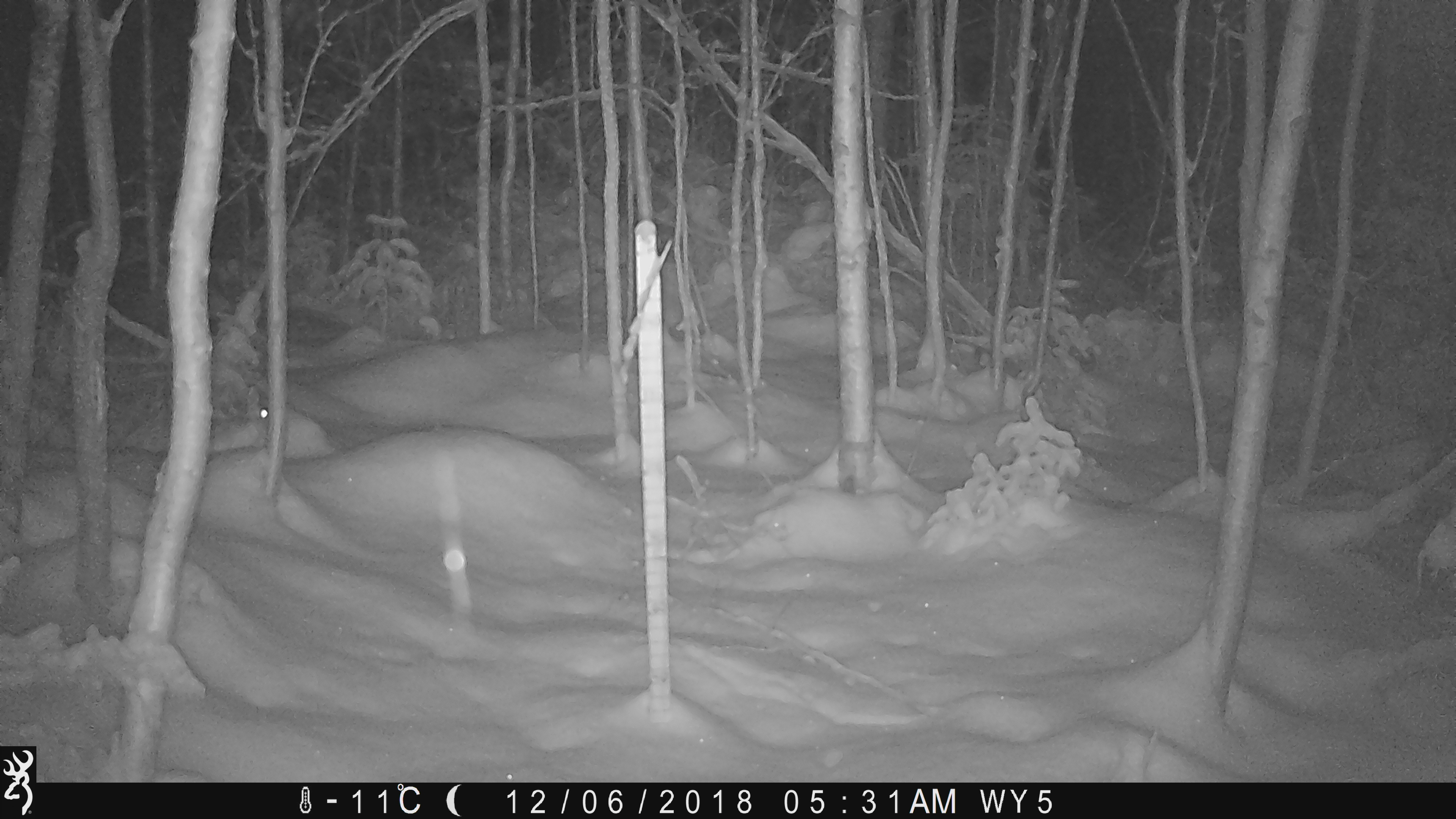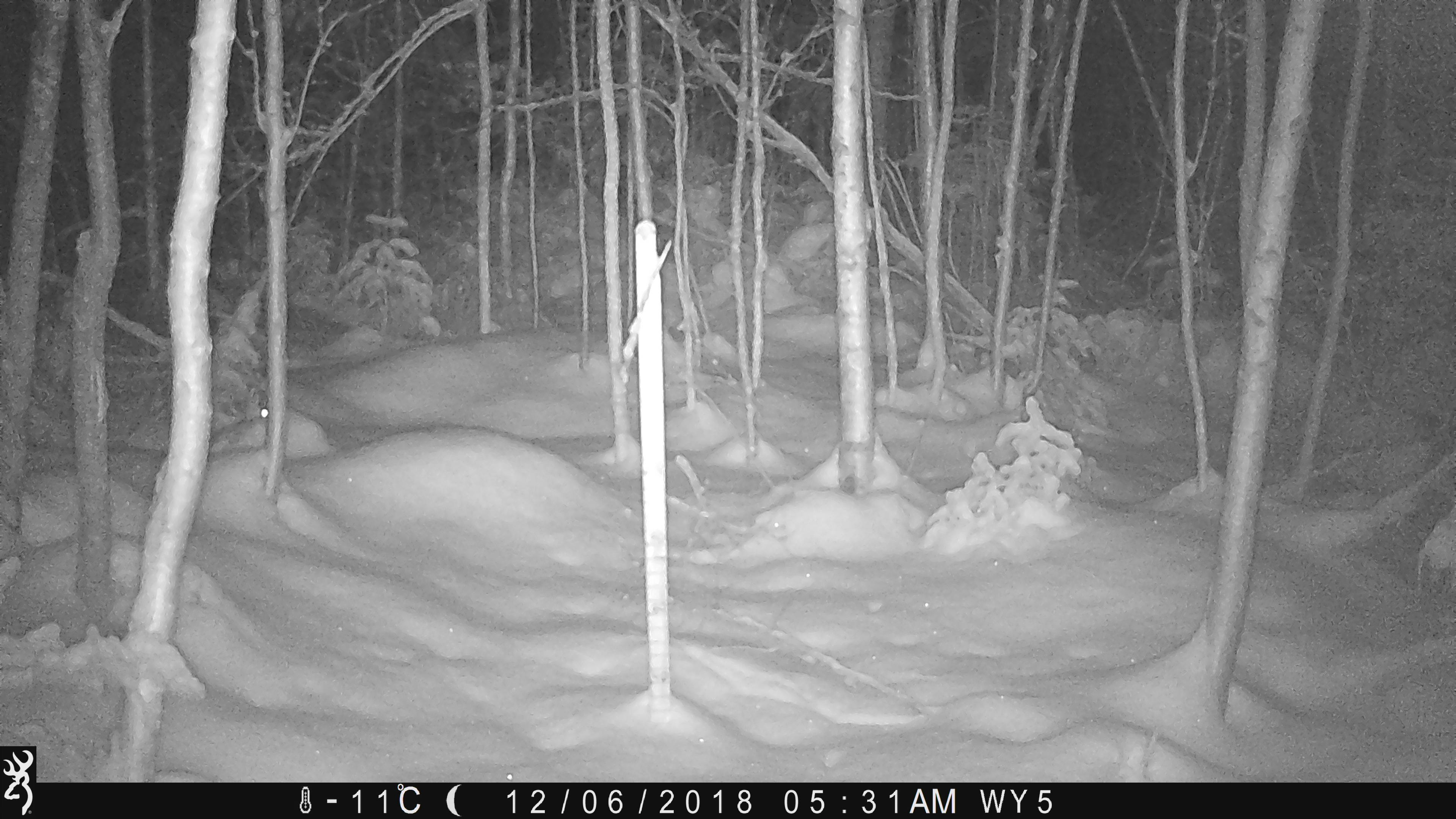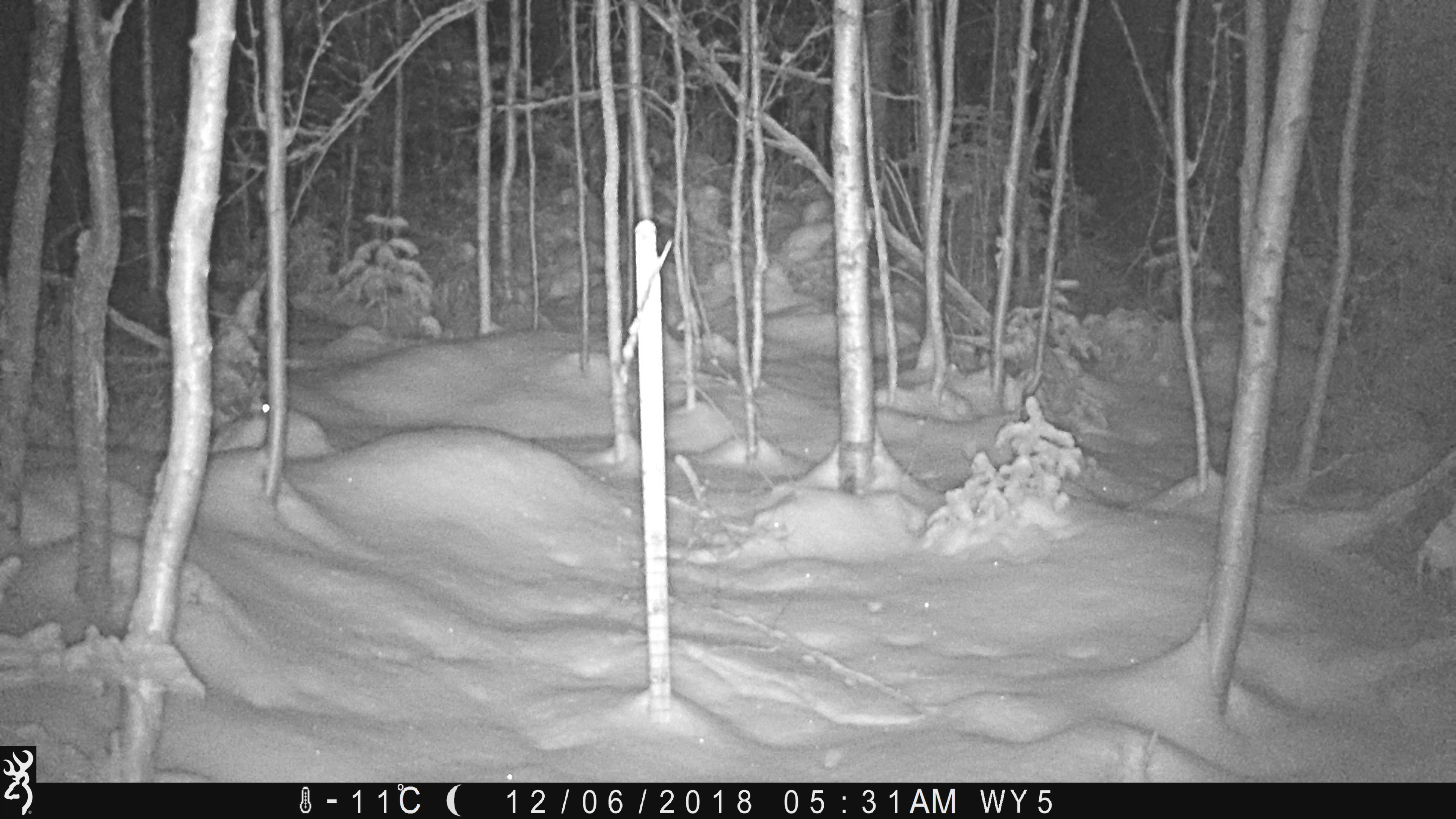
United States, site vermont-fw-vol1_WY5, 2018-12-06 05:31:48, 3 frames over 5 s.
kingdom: Animalia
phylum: Chordata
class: Mammalia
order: Lagomorpha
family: Leporidae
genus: Lepus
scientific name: Lepus americanus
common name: snowshoe hare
Snowshoe hare (Lepus americanus).